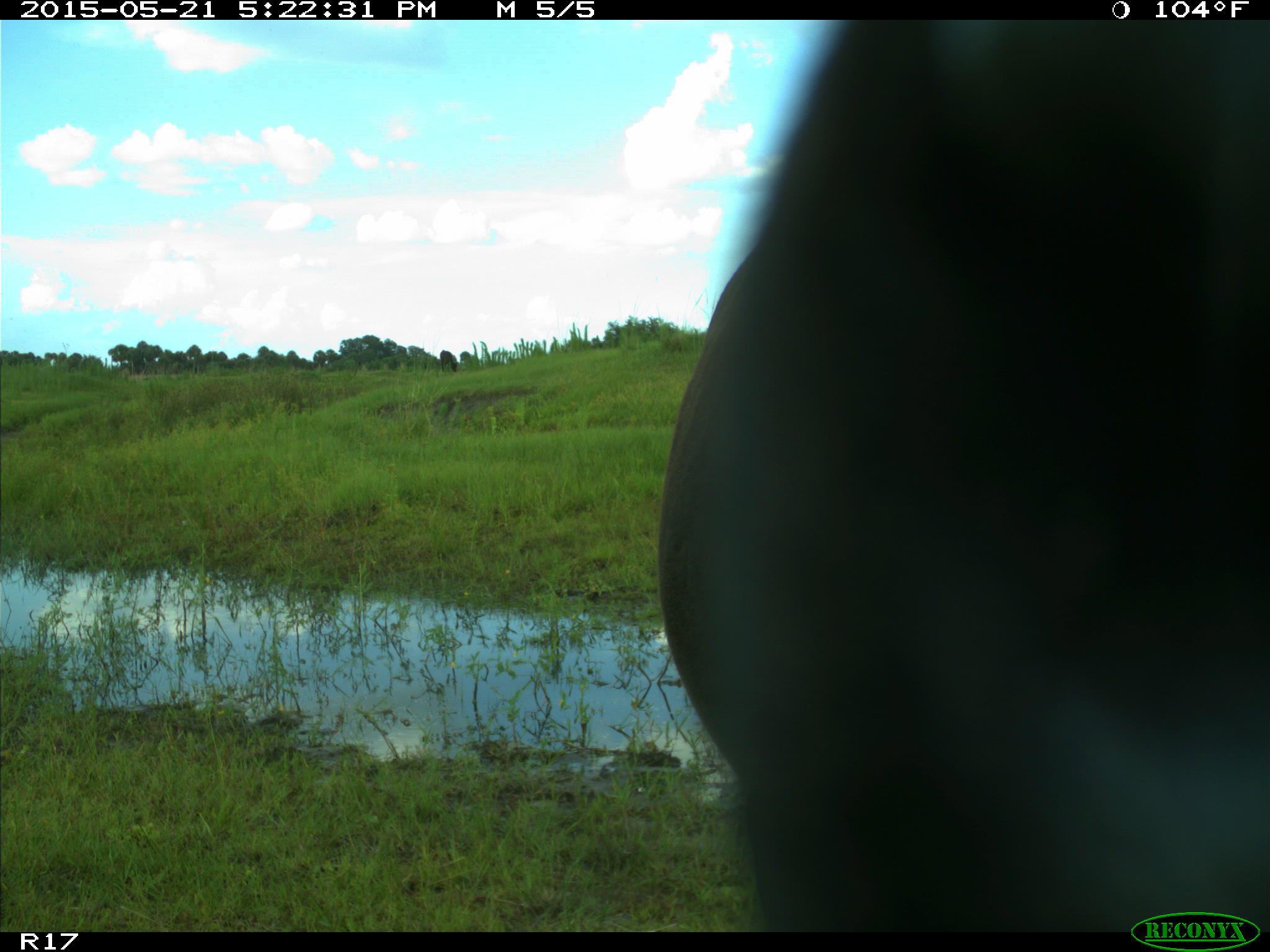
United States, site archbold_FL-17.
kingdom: Animalia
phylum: Chordata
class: Mammalia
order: Artiodactyla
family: Bovidae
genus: Bos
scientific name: Bos taurus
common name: domestic cow